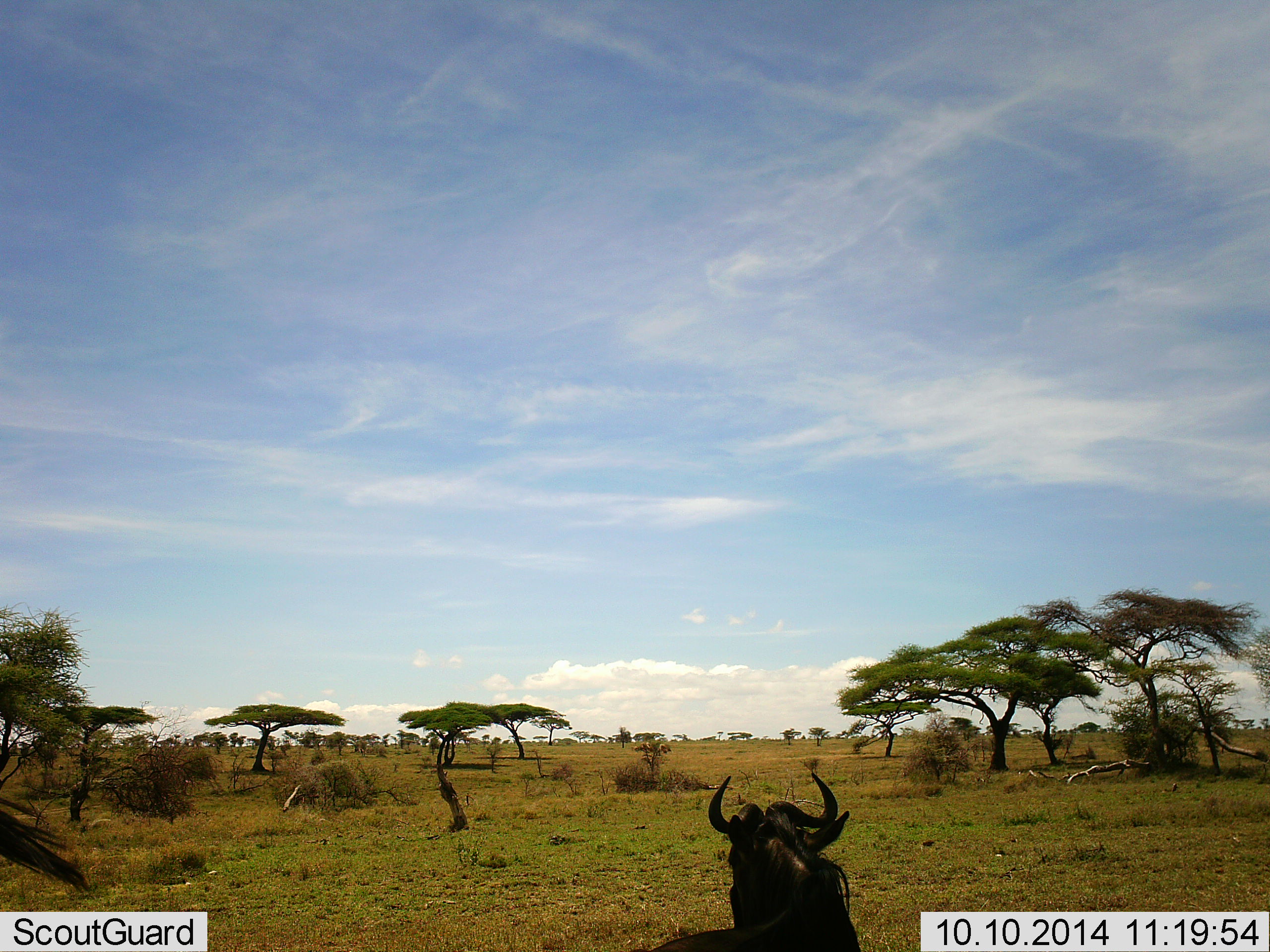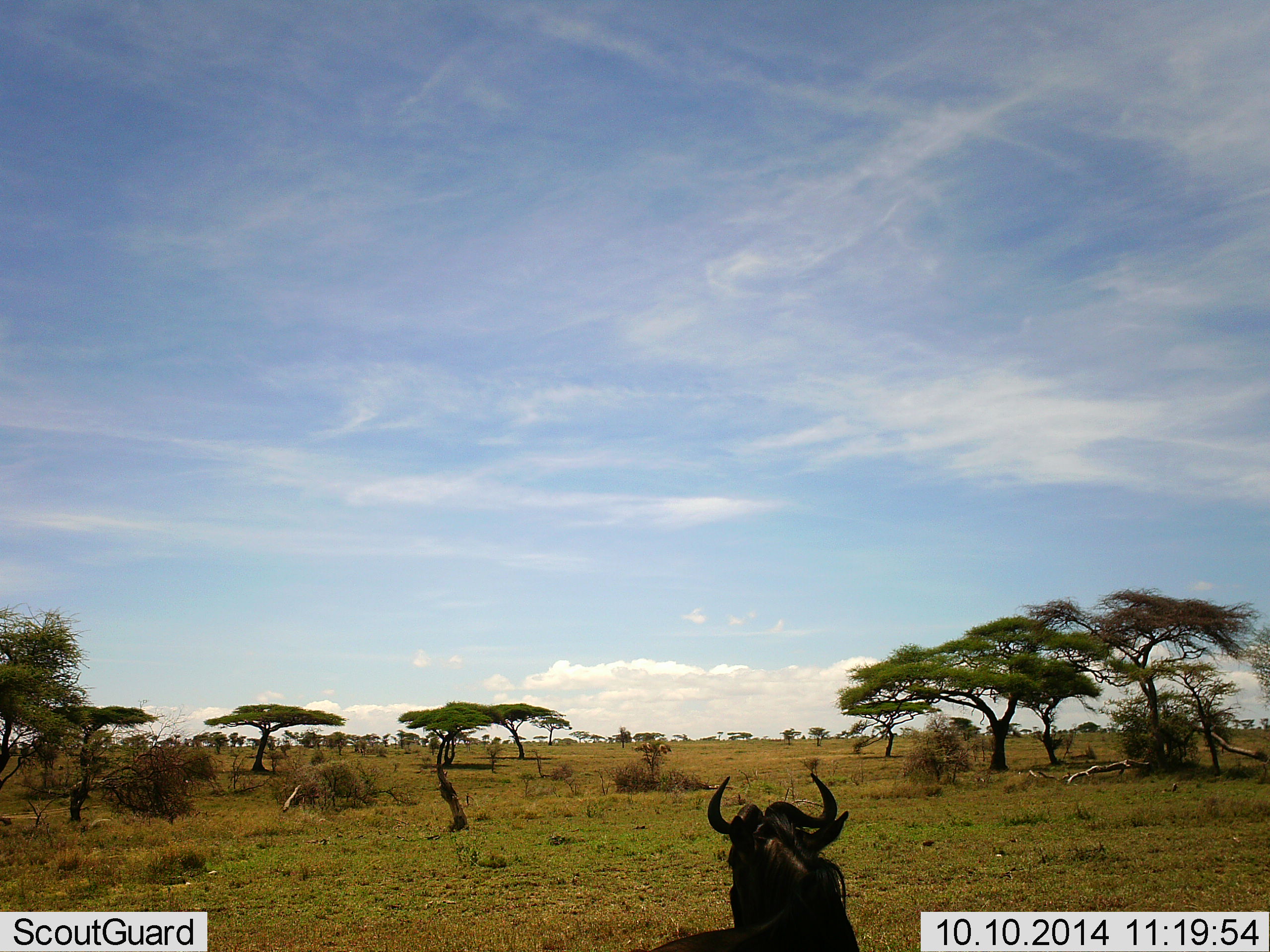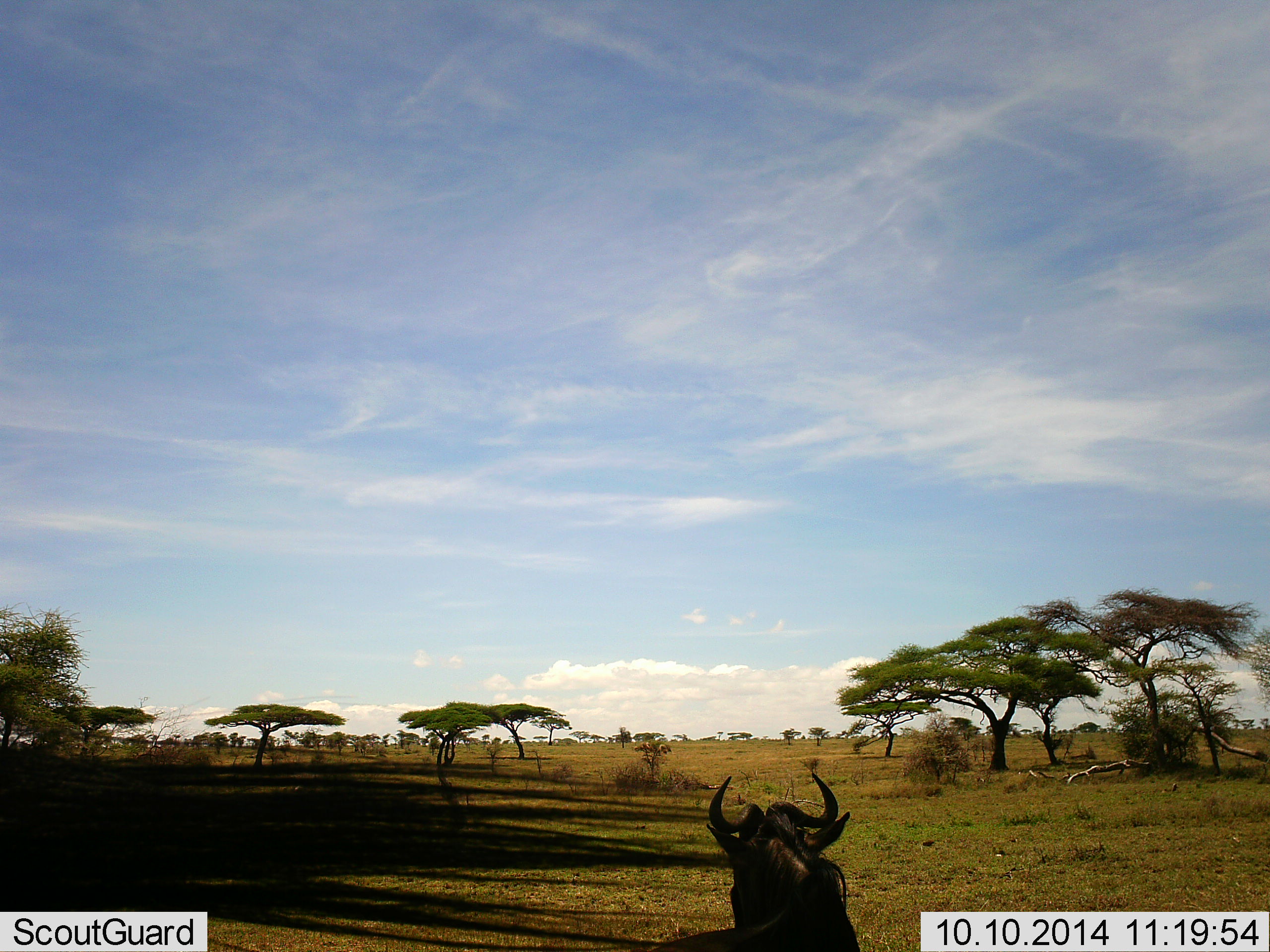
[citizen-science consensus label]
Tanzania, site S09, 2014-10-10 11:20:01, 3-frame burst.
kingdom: Animalia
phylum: Chordata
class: Mammalia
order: Artiodactyla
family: Bovidae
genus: Connochaetes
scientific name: Connochaetes taurinus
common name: blue wildebeest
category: wildebeest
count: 2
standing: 50%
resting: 70%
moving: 20%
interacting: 0%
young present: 0%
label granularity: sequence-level